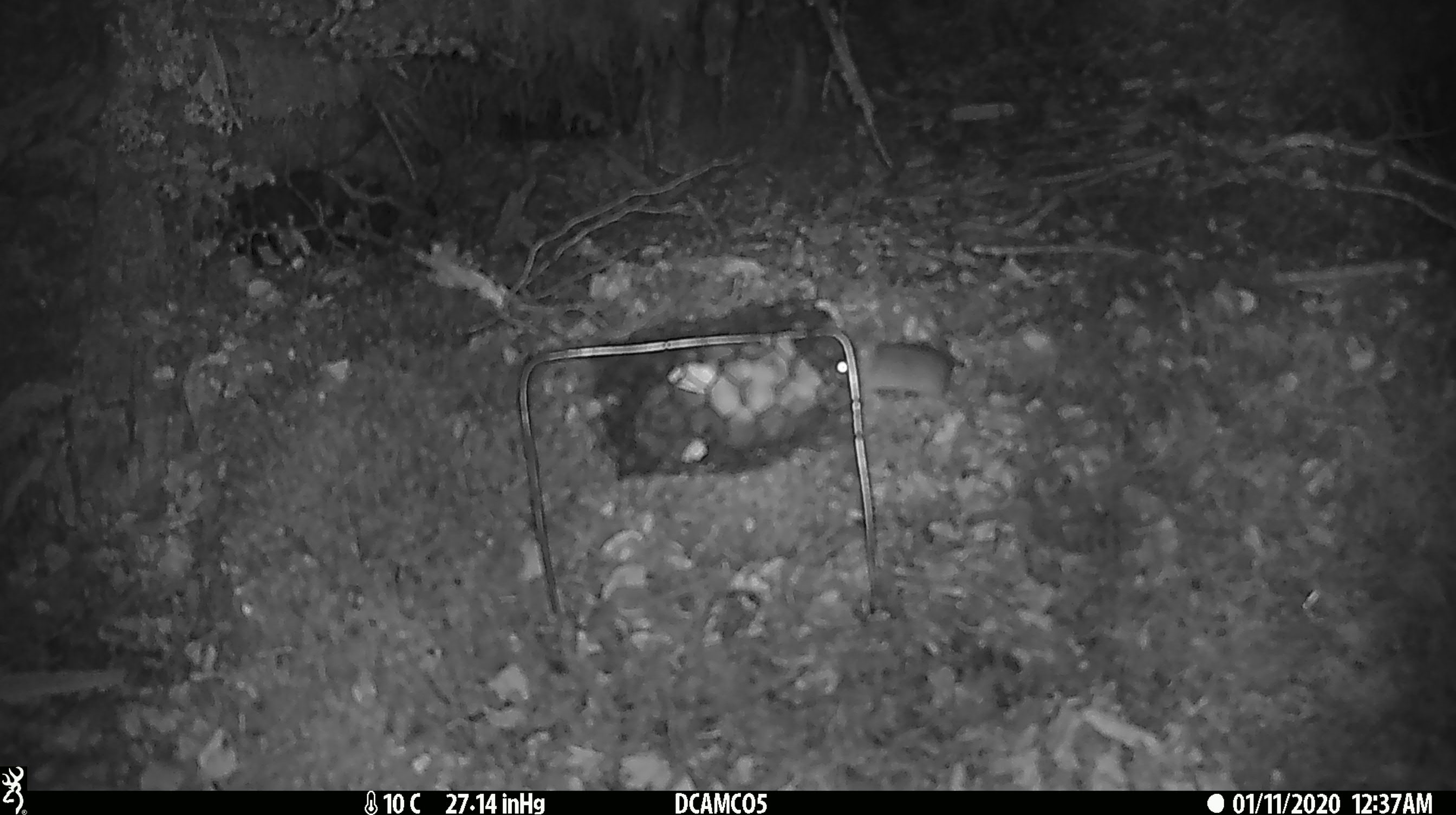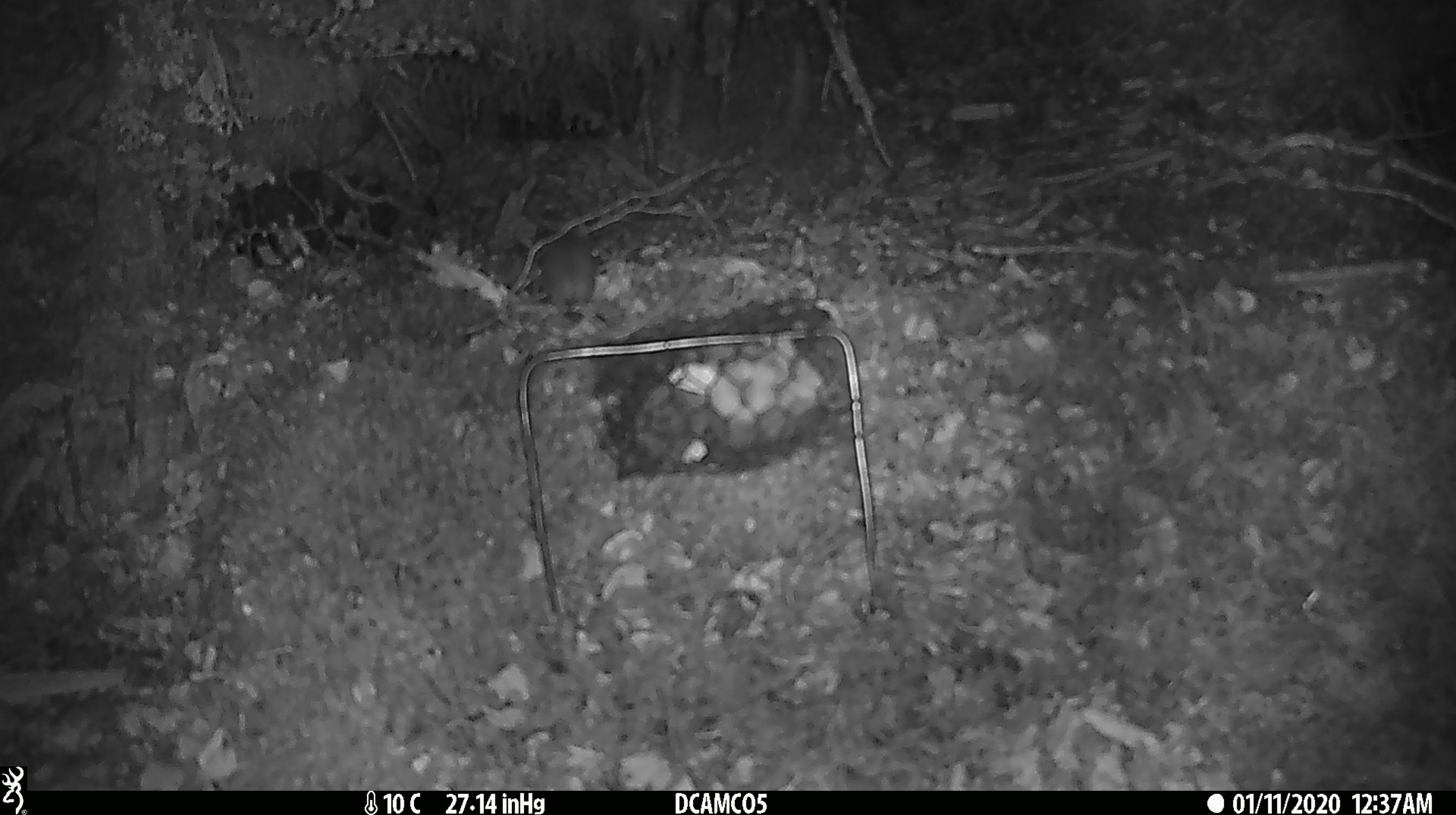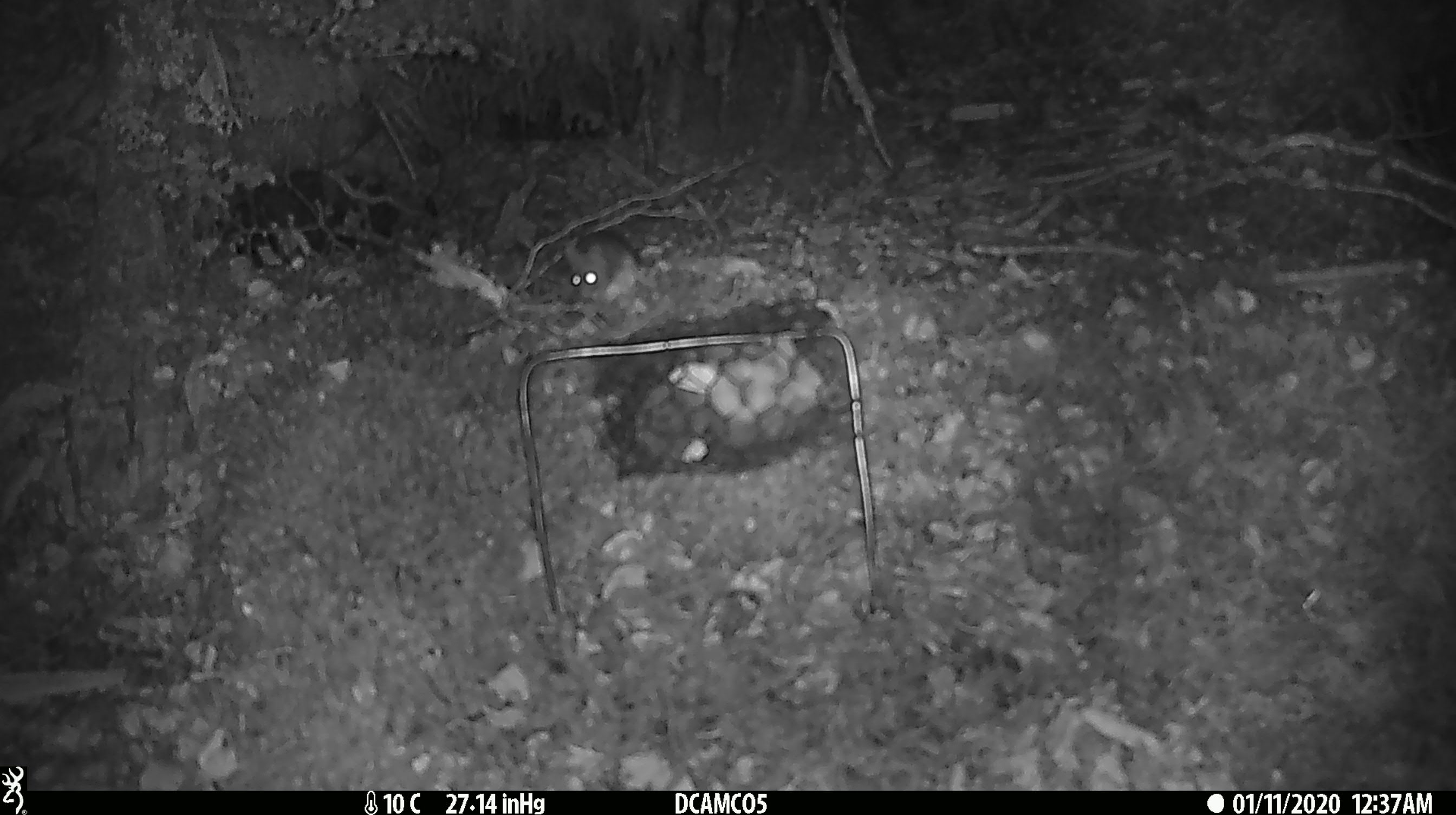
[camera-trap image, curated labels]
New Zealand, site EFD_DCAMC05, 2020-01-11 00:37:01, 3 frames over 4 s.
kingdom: Animalia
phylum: Chordata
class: Mammalia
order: Rodentia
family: Muridae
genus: Mus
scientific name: Mus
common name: mouse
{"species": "mouse (Mus)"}